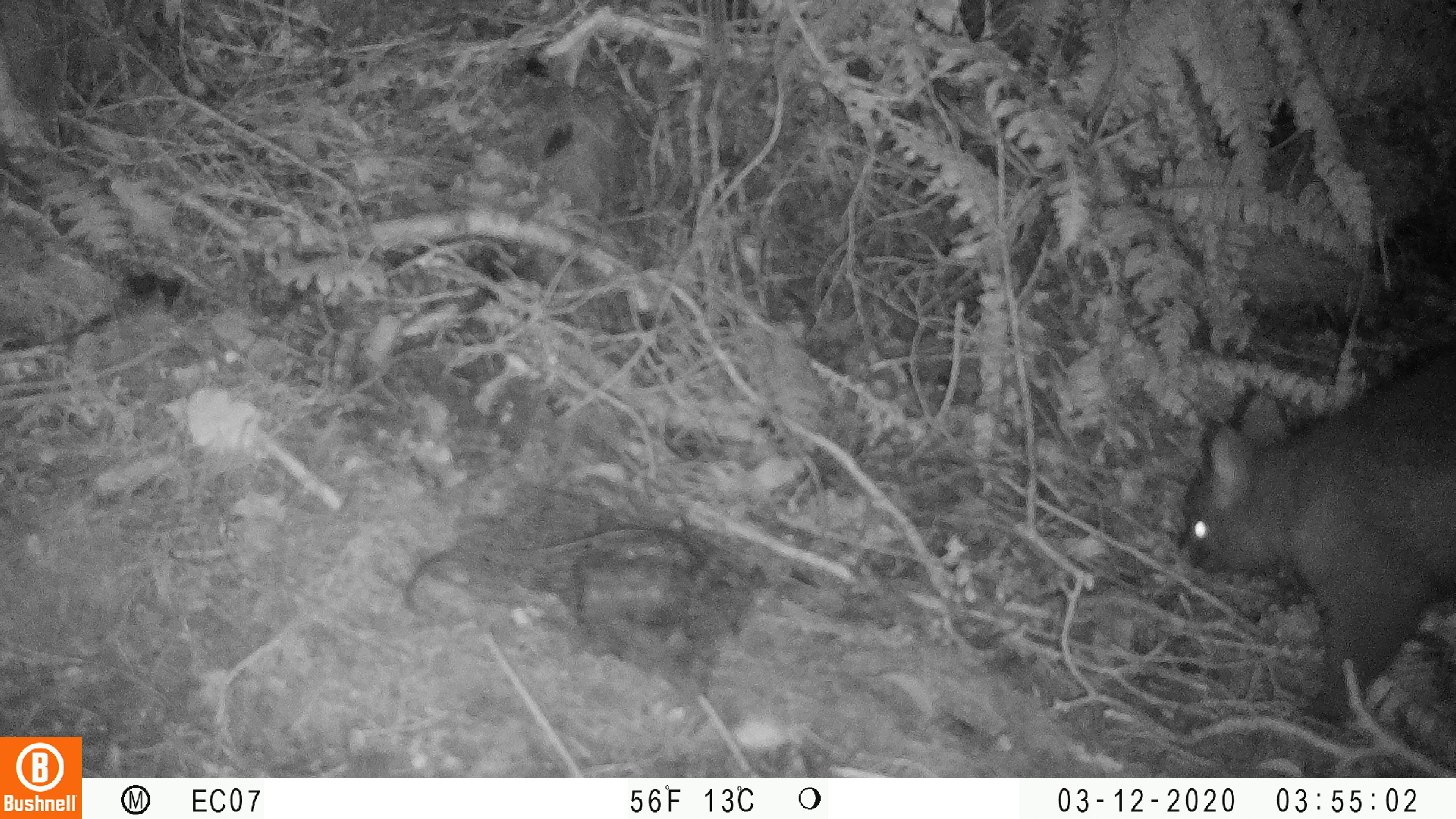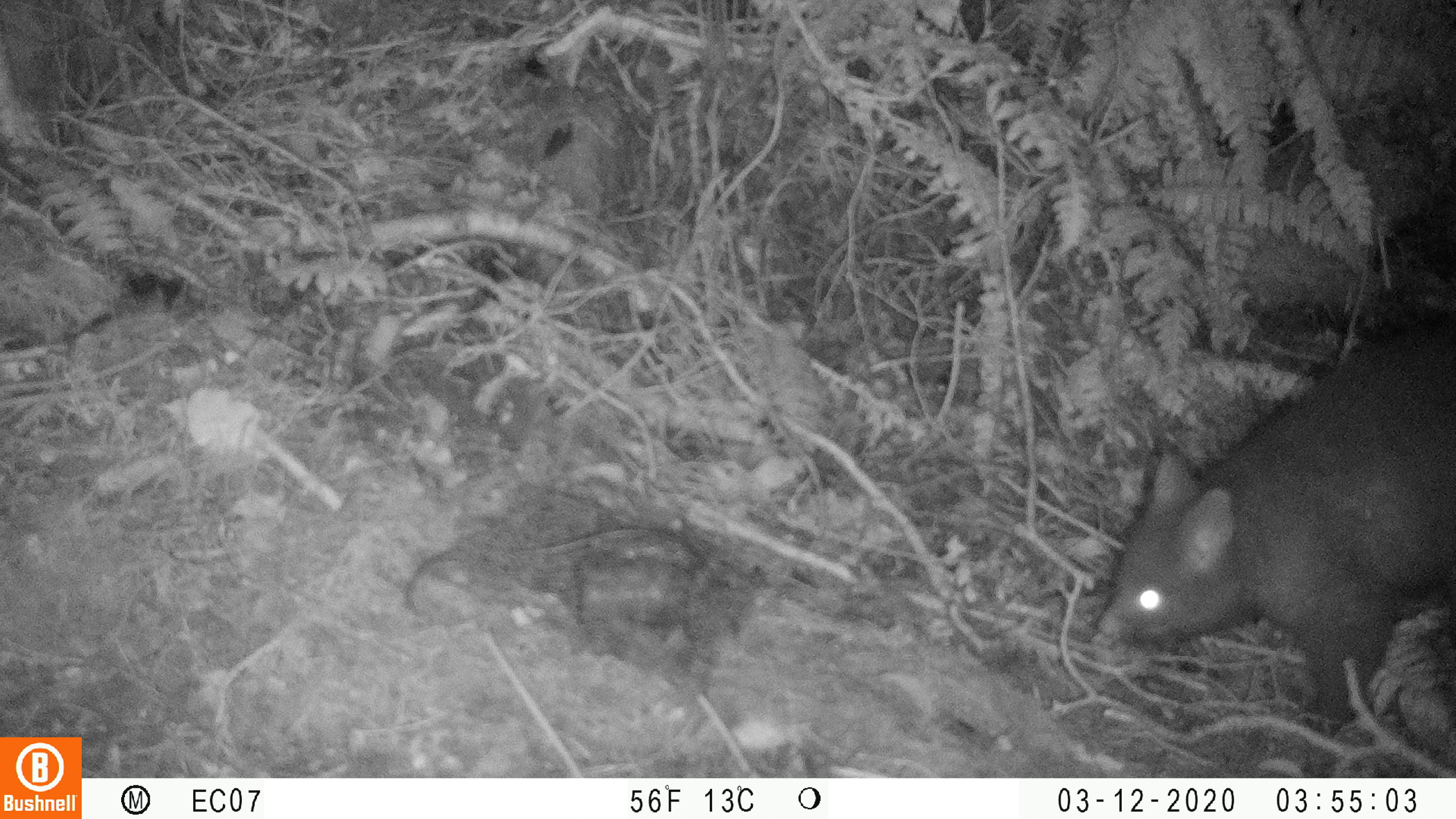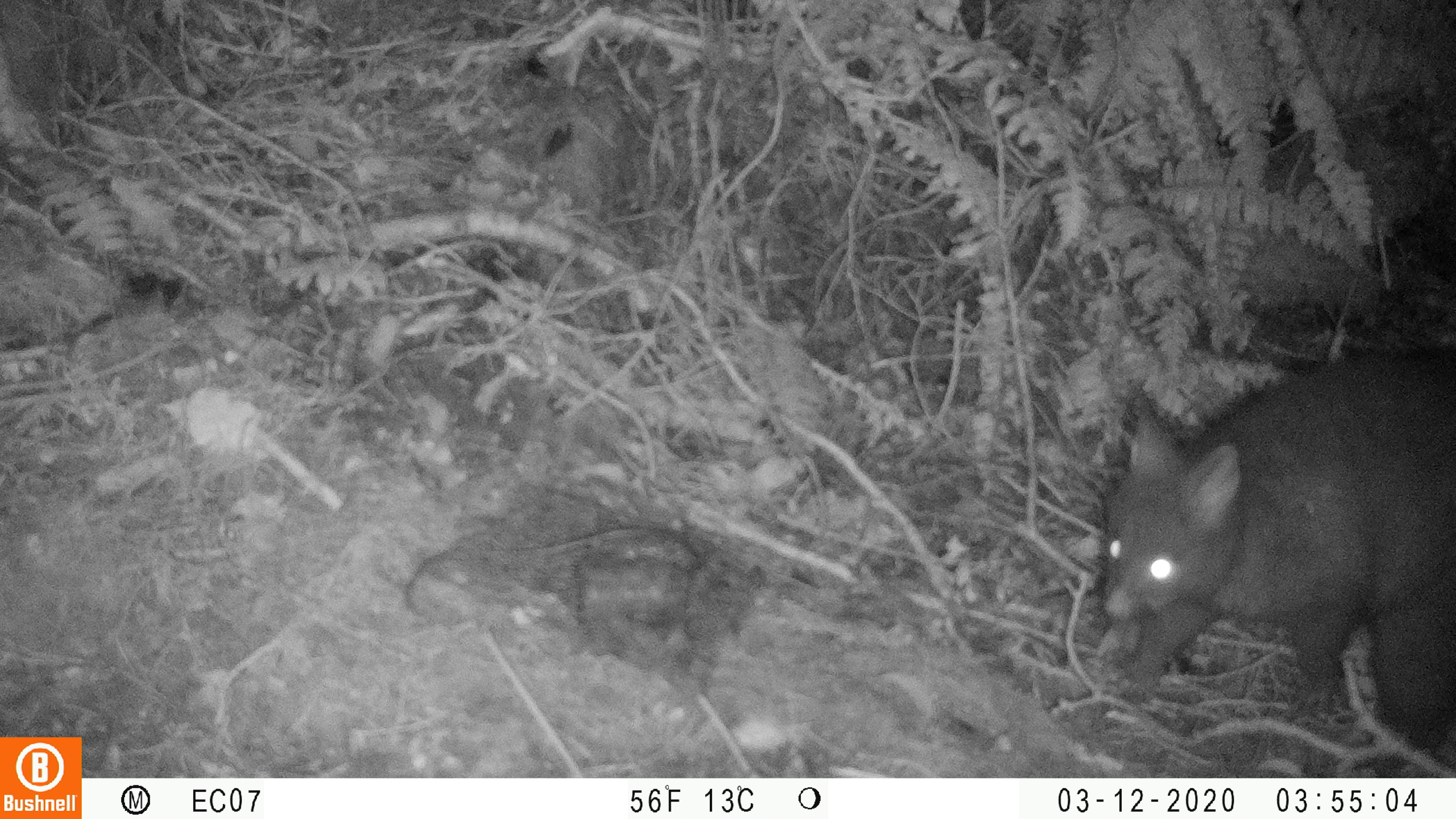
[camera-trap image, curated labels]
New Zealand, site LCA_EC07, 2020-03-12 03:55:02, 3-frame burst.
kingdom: Animalia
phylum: Chordata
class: Mammalia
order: Diprotodontia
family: Phalangeridae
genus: Trichosurus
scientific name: Trichosurus vulpecula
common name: common brushtail possum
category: possum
Possum (common brushtail possum) (Trichosurus vulpecula).